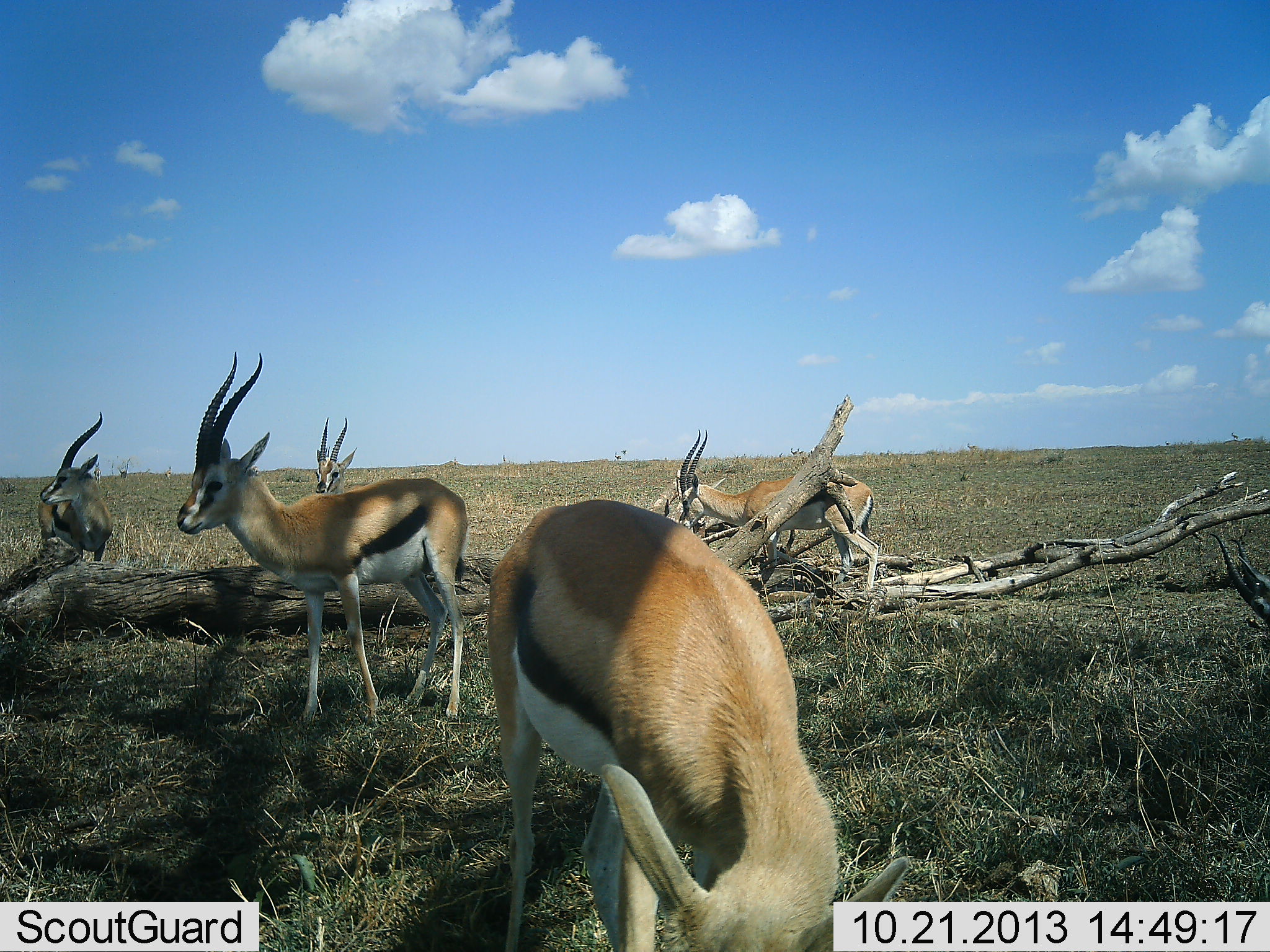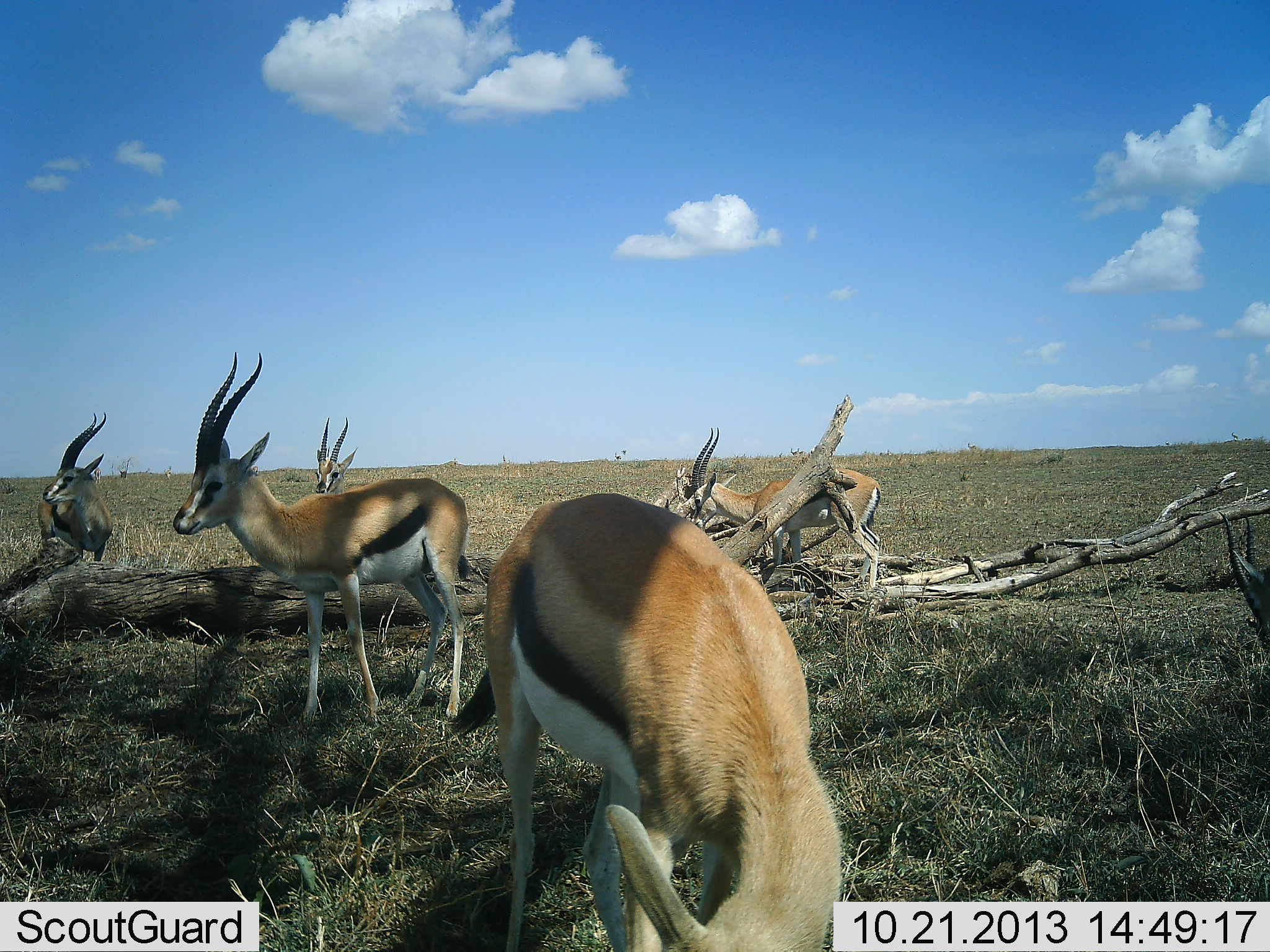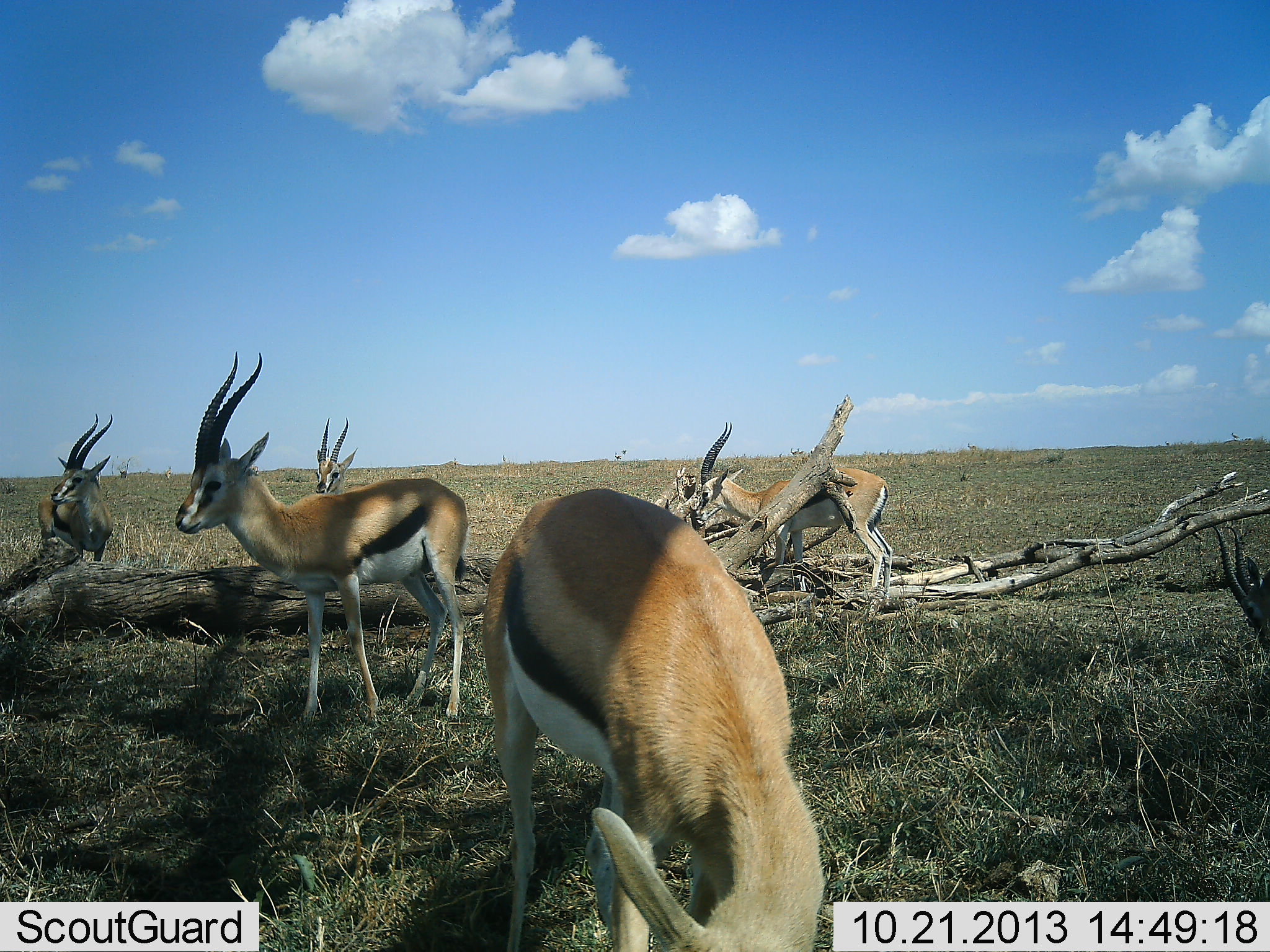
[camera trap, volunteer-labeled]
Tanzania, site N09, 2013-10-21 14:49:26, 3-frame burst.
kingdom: Animalia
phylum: Chordata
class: Mammalia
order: Artiodactyla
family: Bovidae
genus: Eudorcas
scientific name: Eudorcas thomsonii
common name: thomson's gazelle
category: gazellethomsons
Gazellethomsons (thomson's gazelle) (Eudorcas thomsonii), count 6. Behavior (volunteer vote fractions): standing 95%, resting 5%, moving 16%, interacting 0%. Young present (vote fraction): 0%. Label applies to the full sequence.